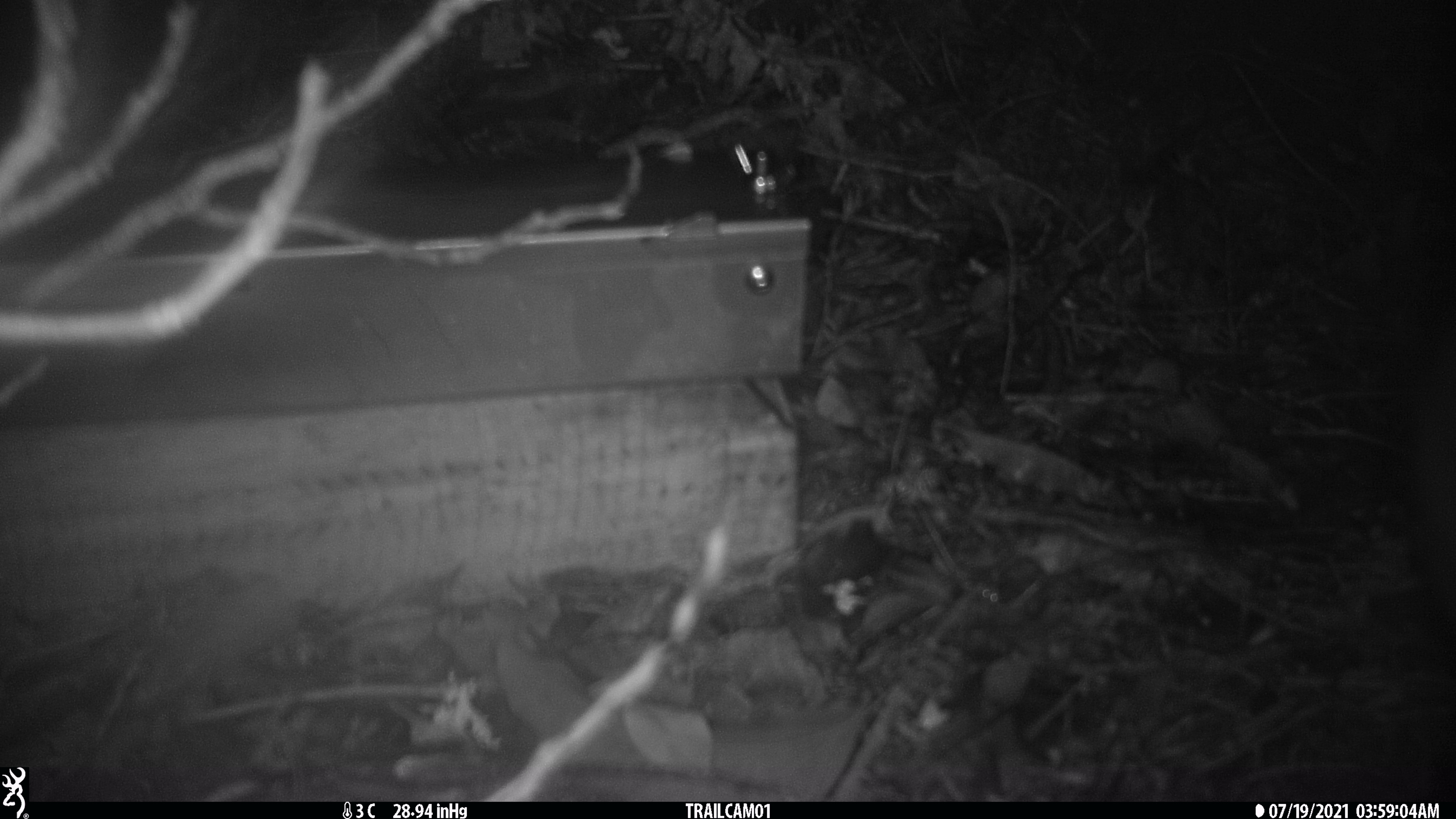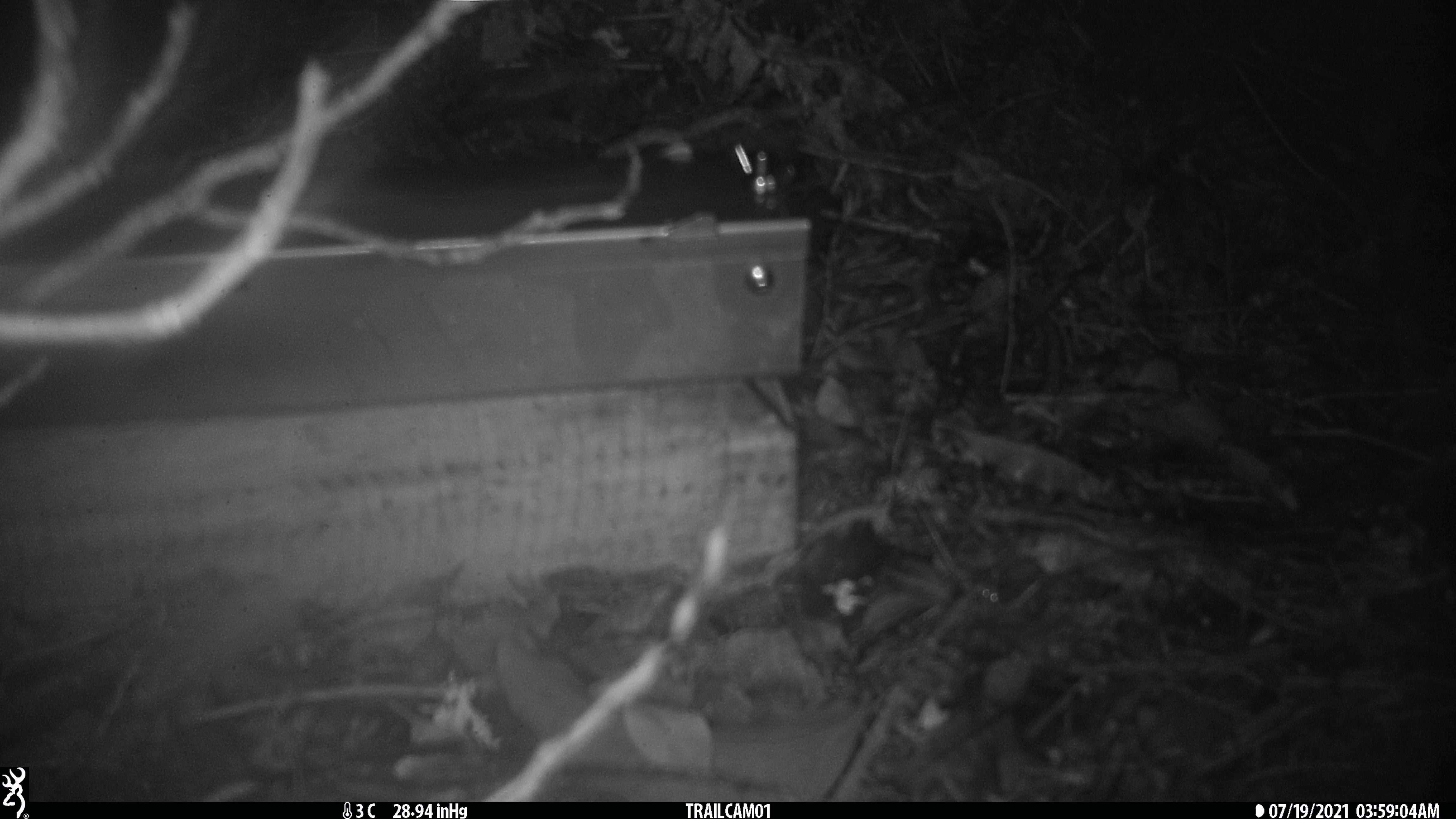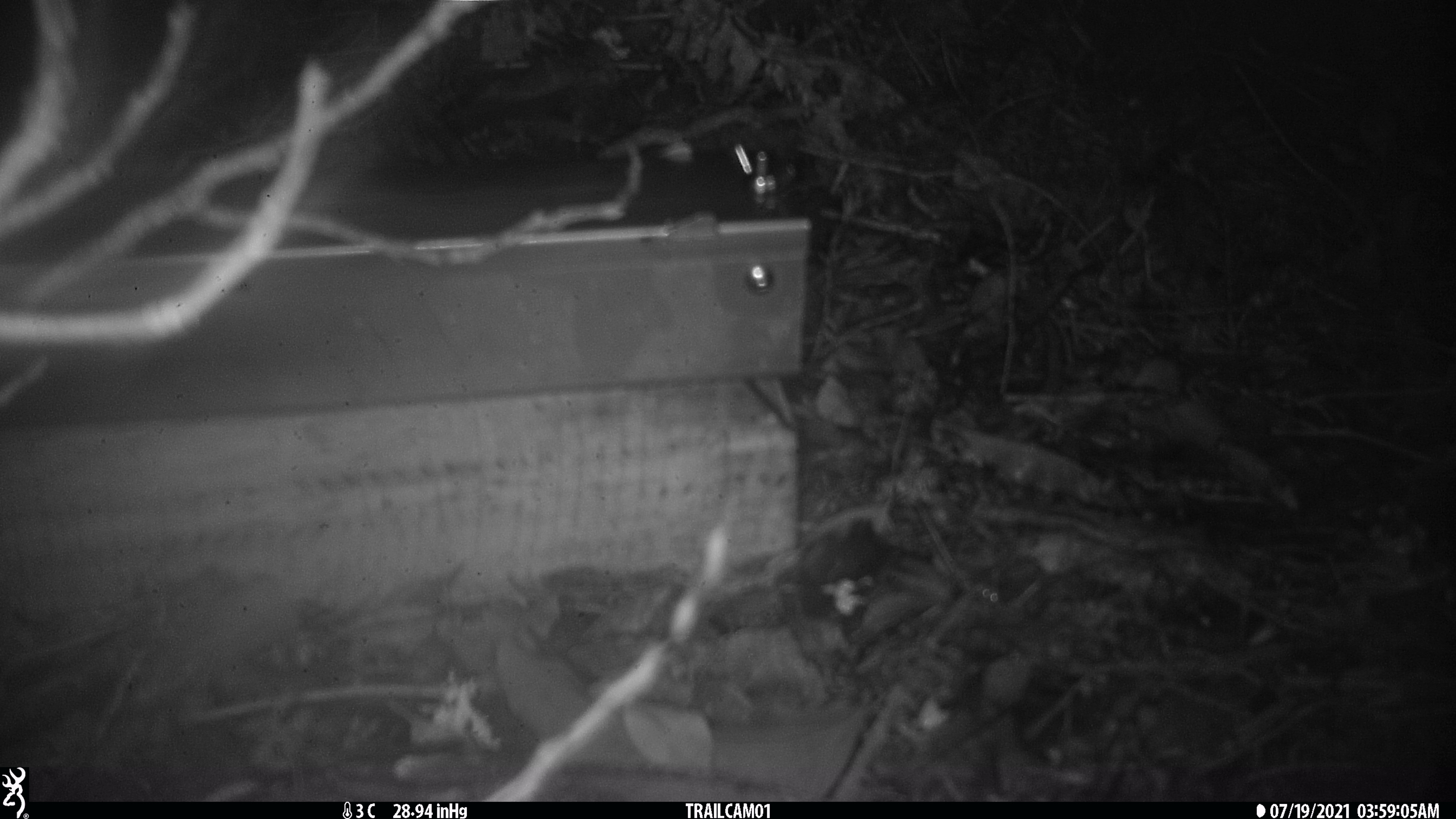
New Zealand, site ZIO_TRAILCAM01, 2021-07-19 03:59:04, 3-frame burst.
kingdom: Animalia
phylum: Chordata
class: Mammalia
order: Diprotodontia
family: Phalangeridae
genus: Trichosurus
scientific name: Trichosurus vulpecula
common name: common brushtail possum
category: possum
Possum (common brushtail possum) (Trichosurus vulpecula).